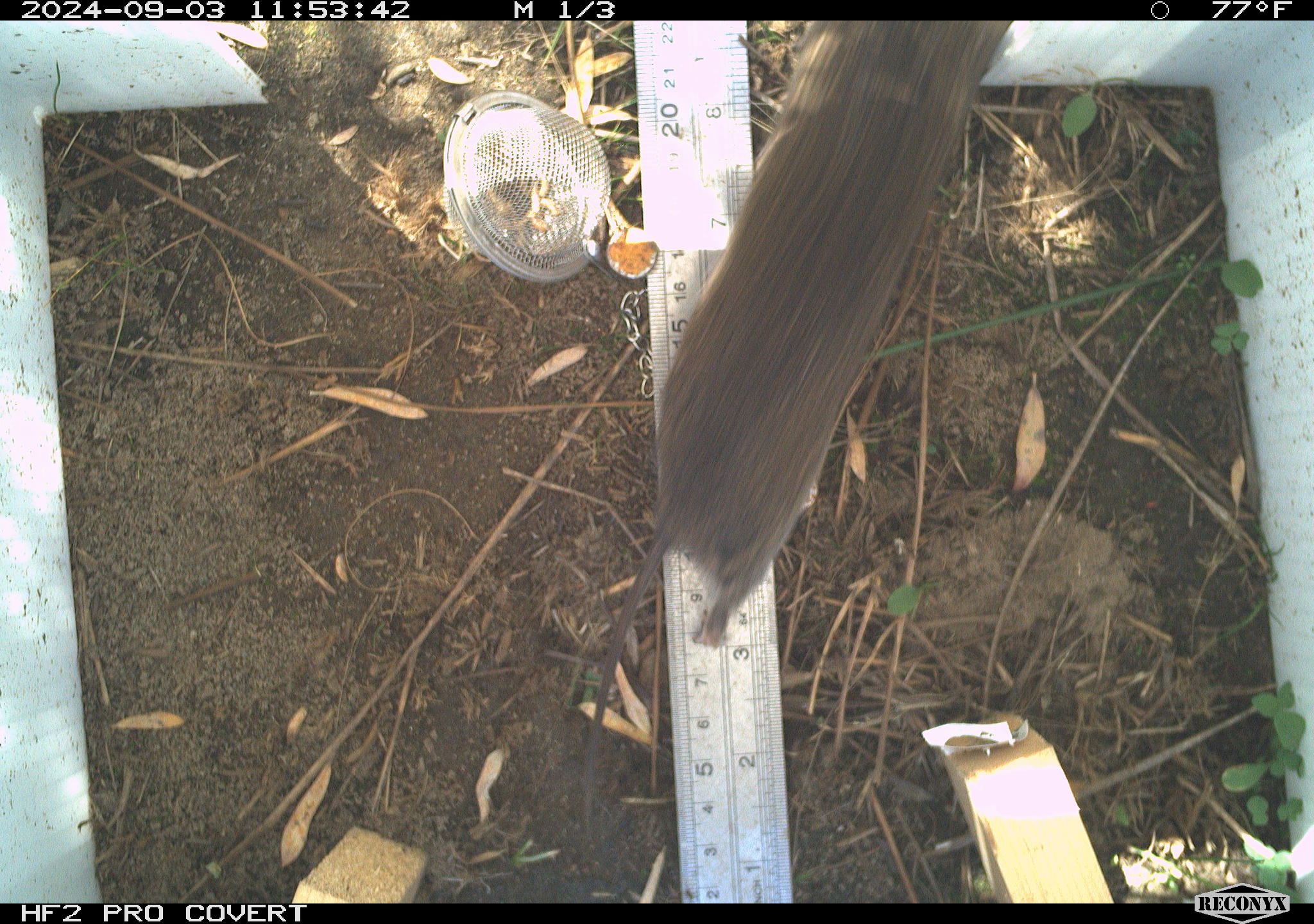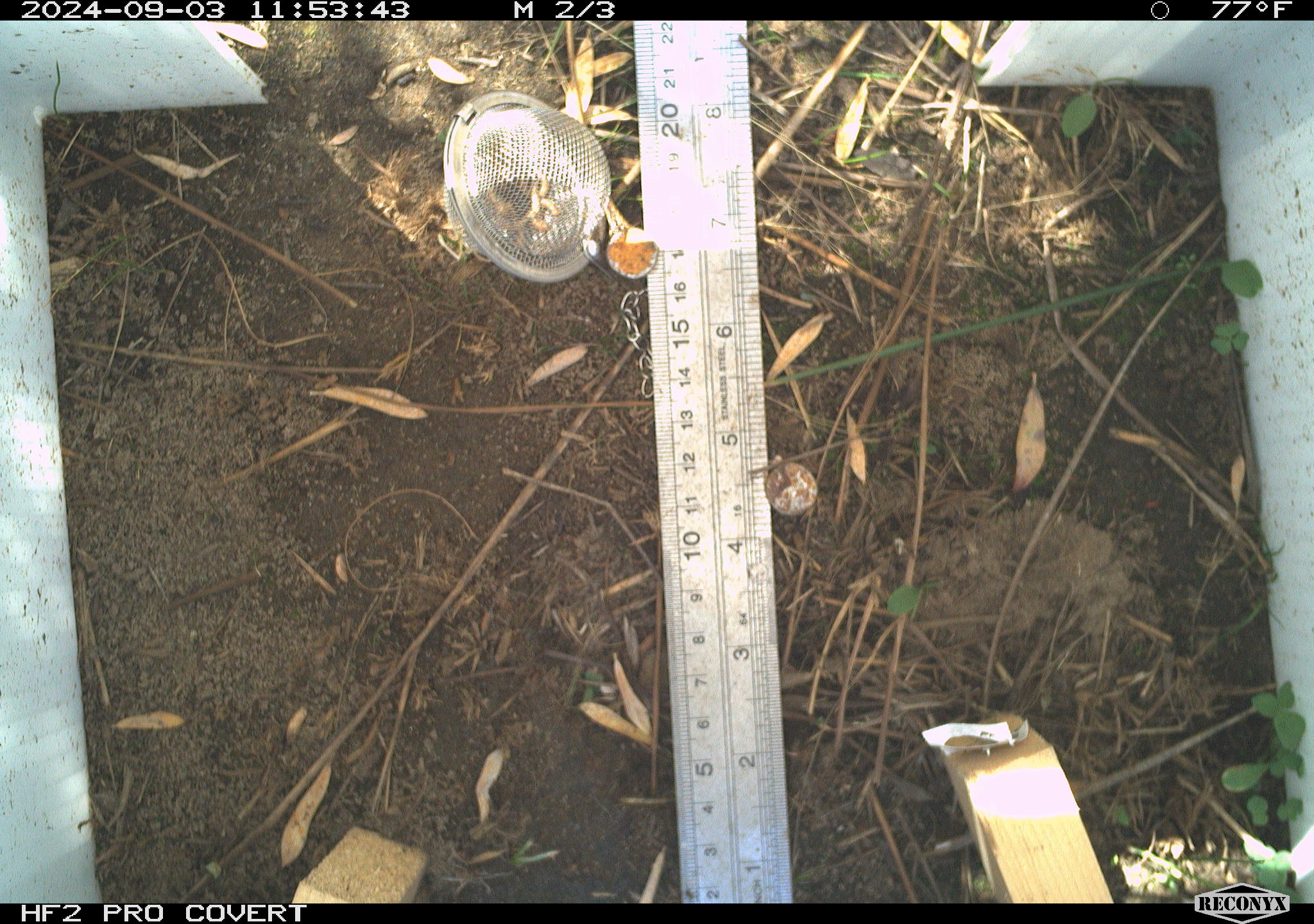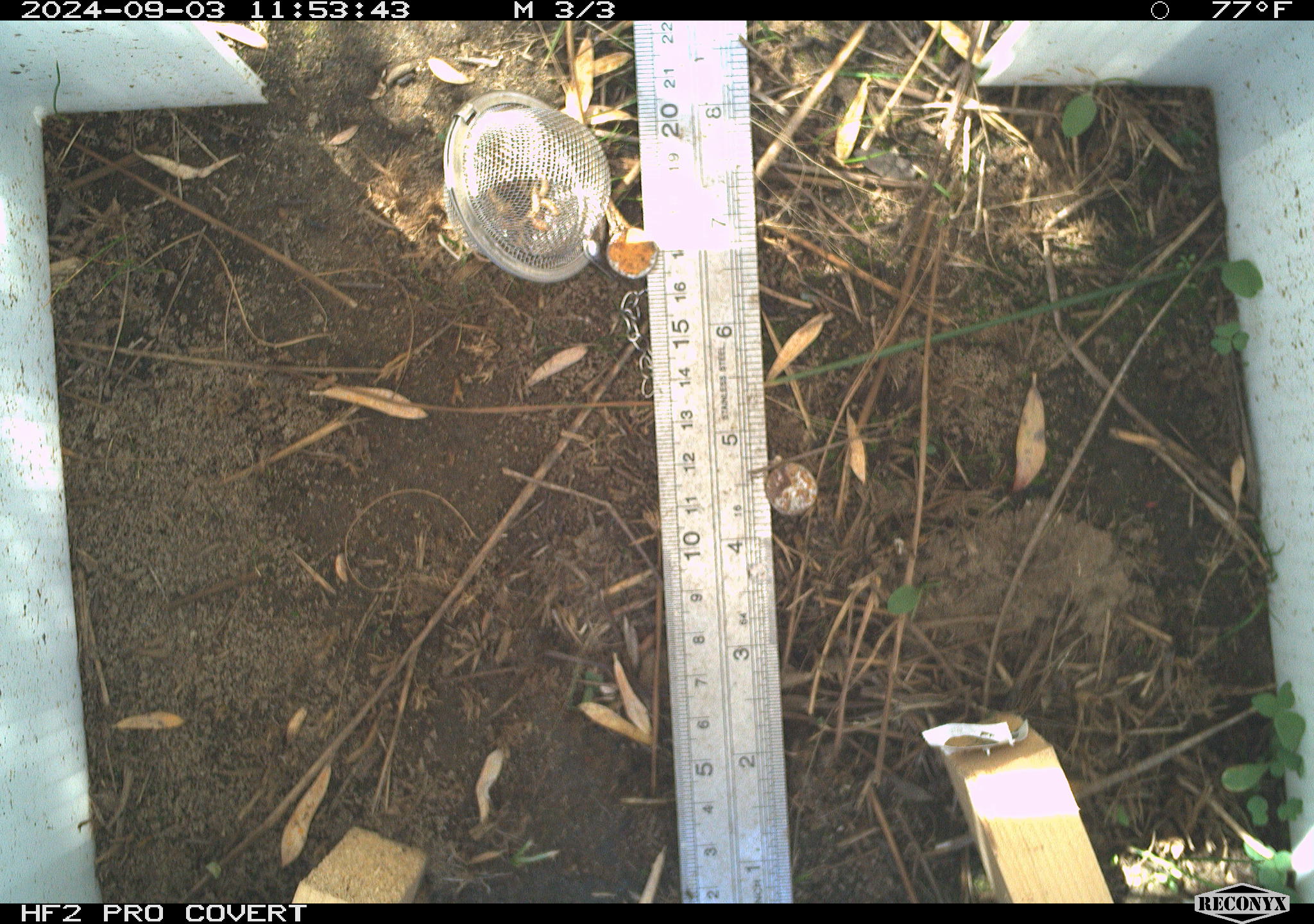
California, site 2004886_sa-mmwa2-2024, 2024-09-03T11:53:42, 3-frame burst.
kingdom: Animalia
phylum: Chordata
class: Mammalia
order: Rodentia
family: Cricetidae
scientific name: Arvicolinae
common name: voles, lemmings, and muskrats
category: arvicolinae subfamily